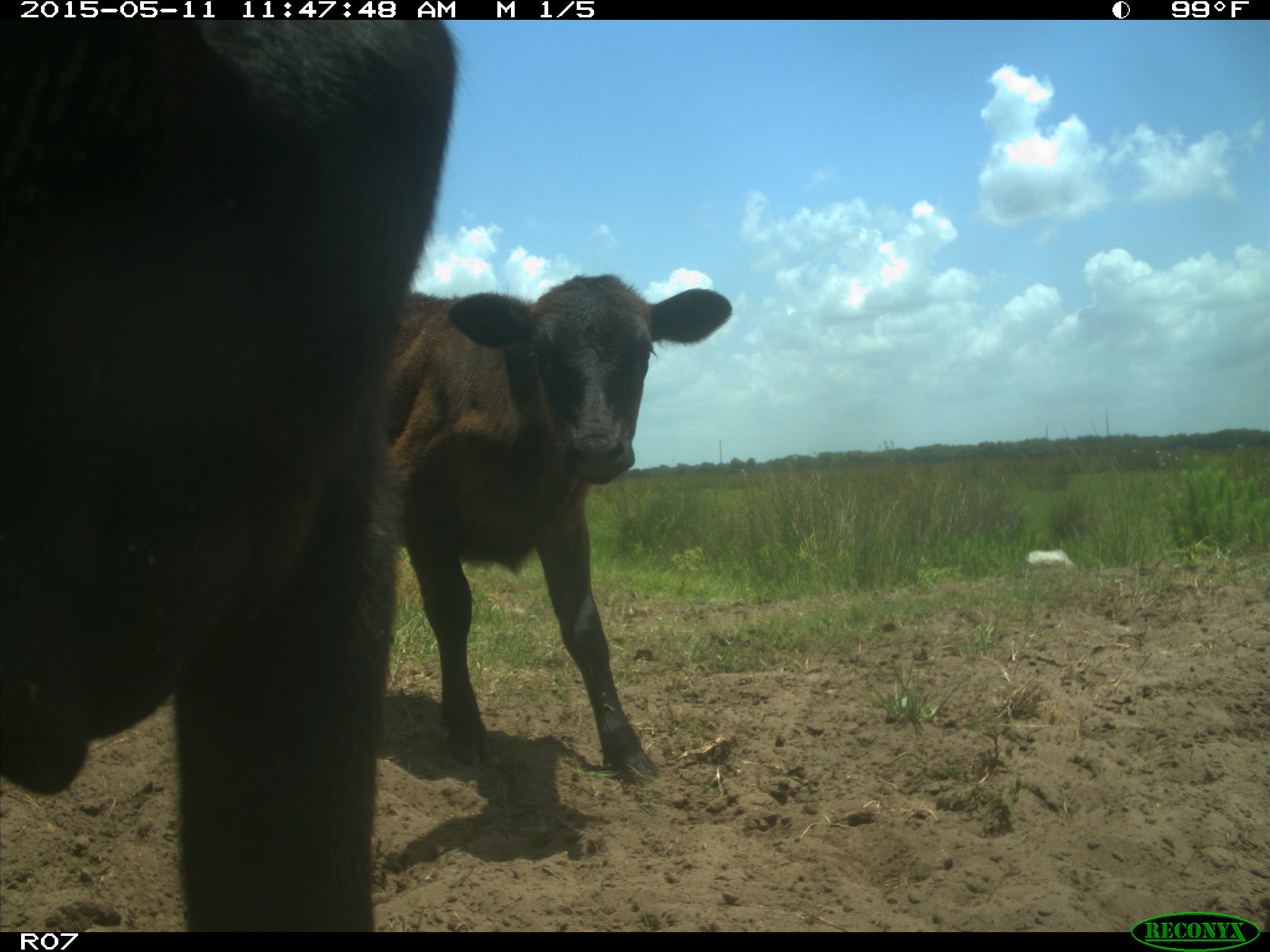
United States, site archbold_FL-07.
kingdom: Animalia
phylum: Chordata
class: Mammalia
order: Artiodactyla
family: Bovidae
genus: Bos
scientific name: Bos taurus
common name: domestic cow